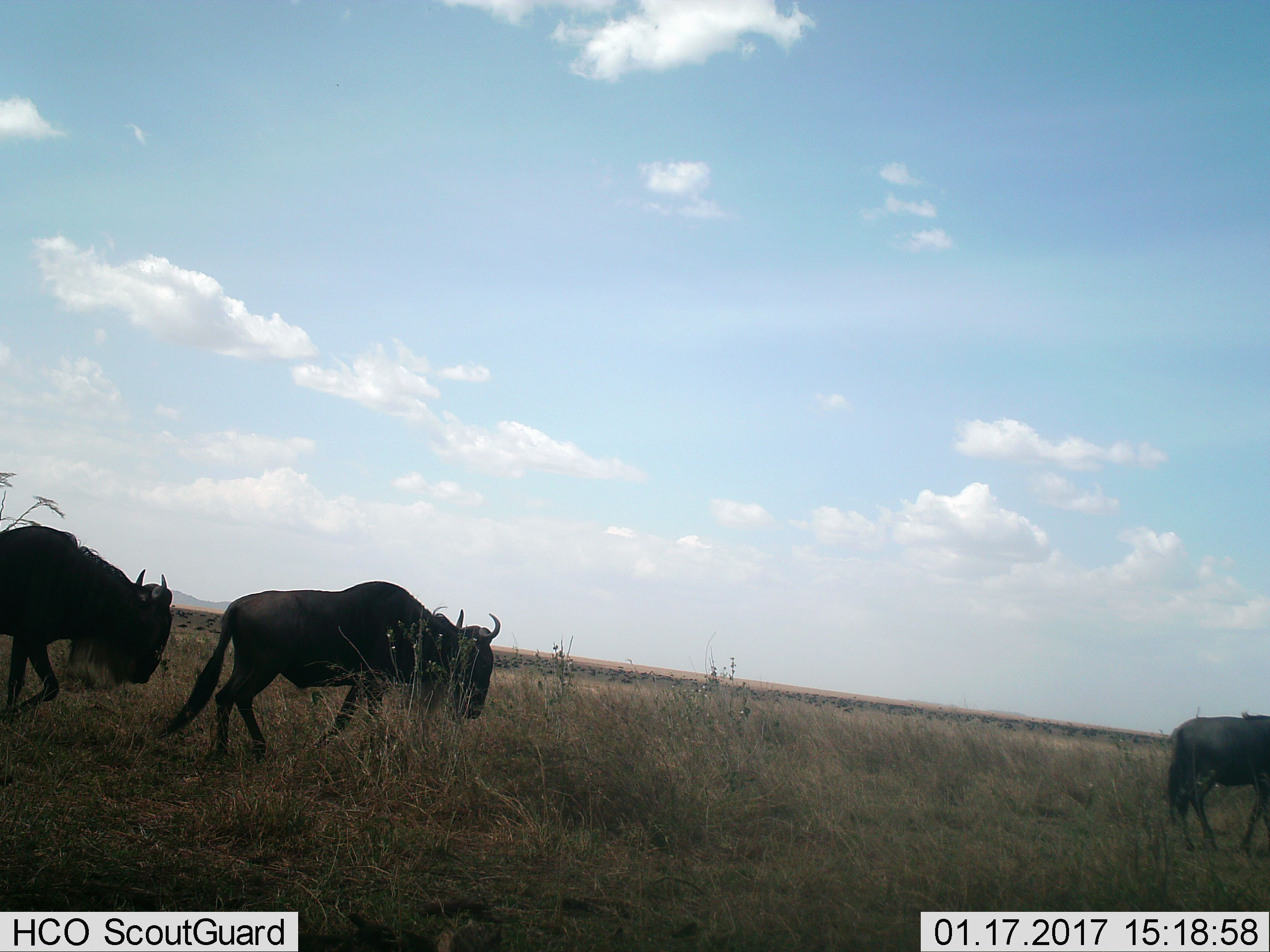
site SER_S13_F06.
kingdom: Animalia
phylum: Chordata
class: Mammalia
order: Artiodactyla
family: Bovidae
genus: Connochaetes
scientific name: Connochaetes taurinus taurinus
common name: blue wildebeest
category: wildebeestblue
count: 3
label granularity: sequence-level